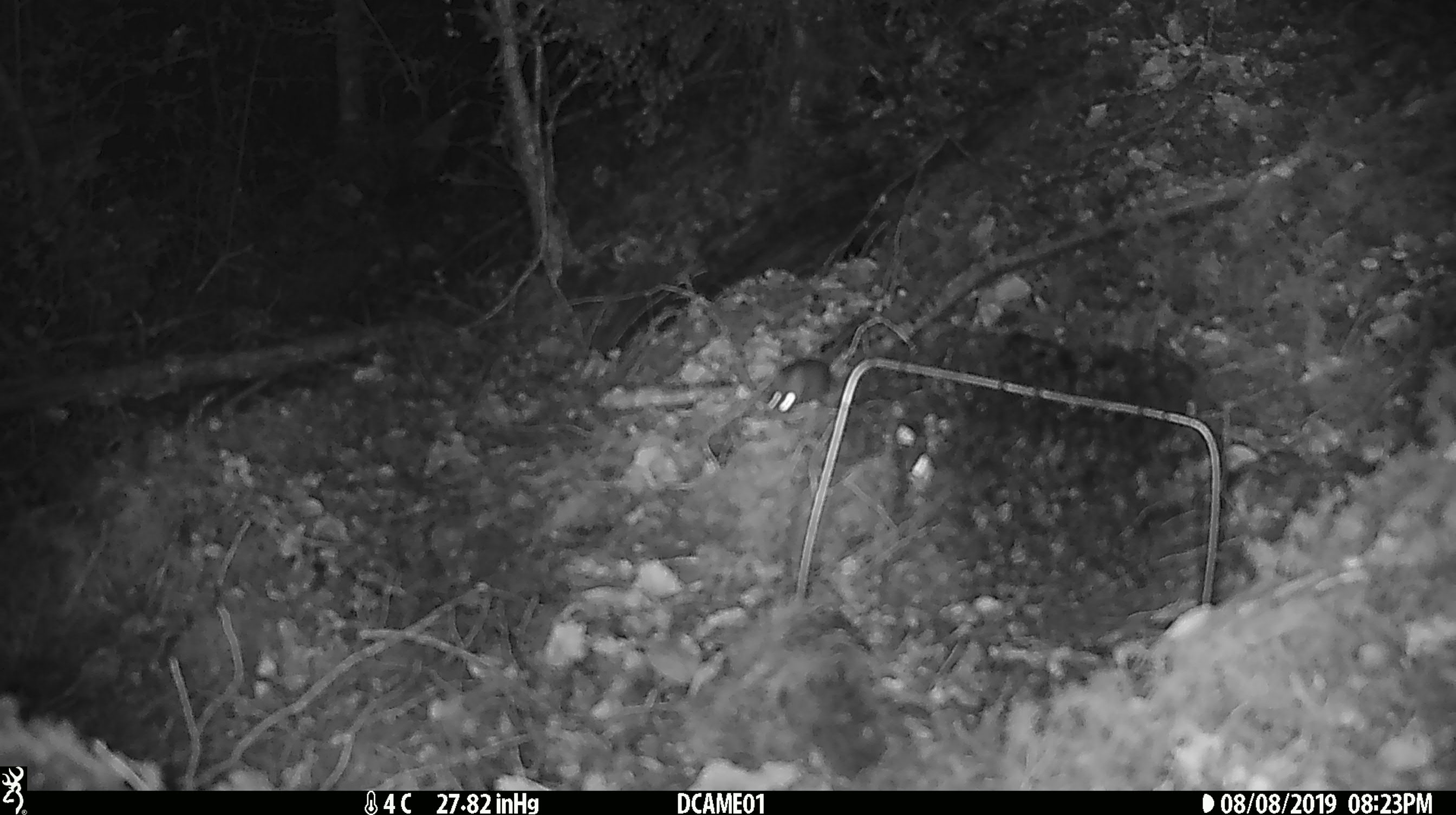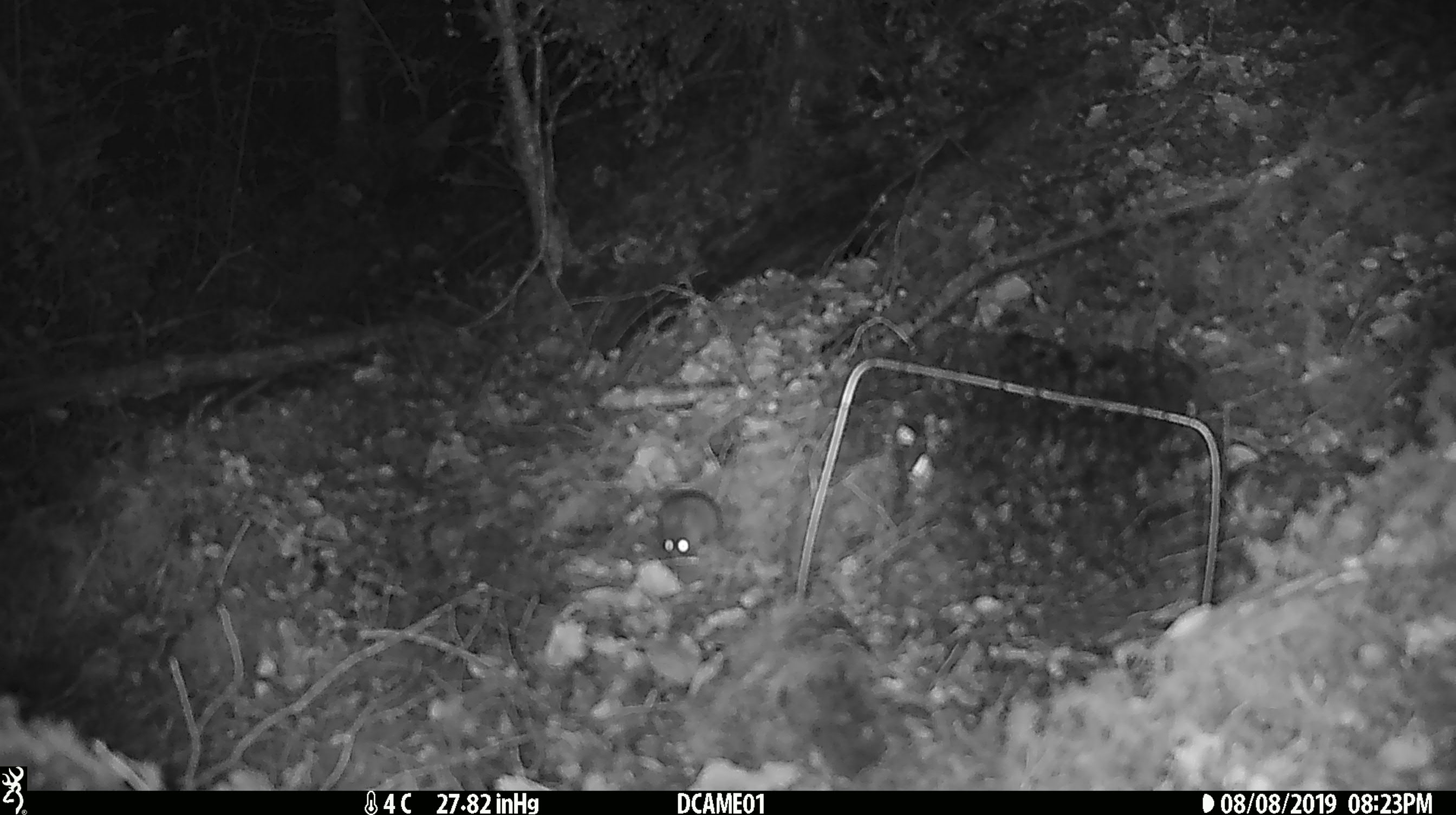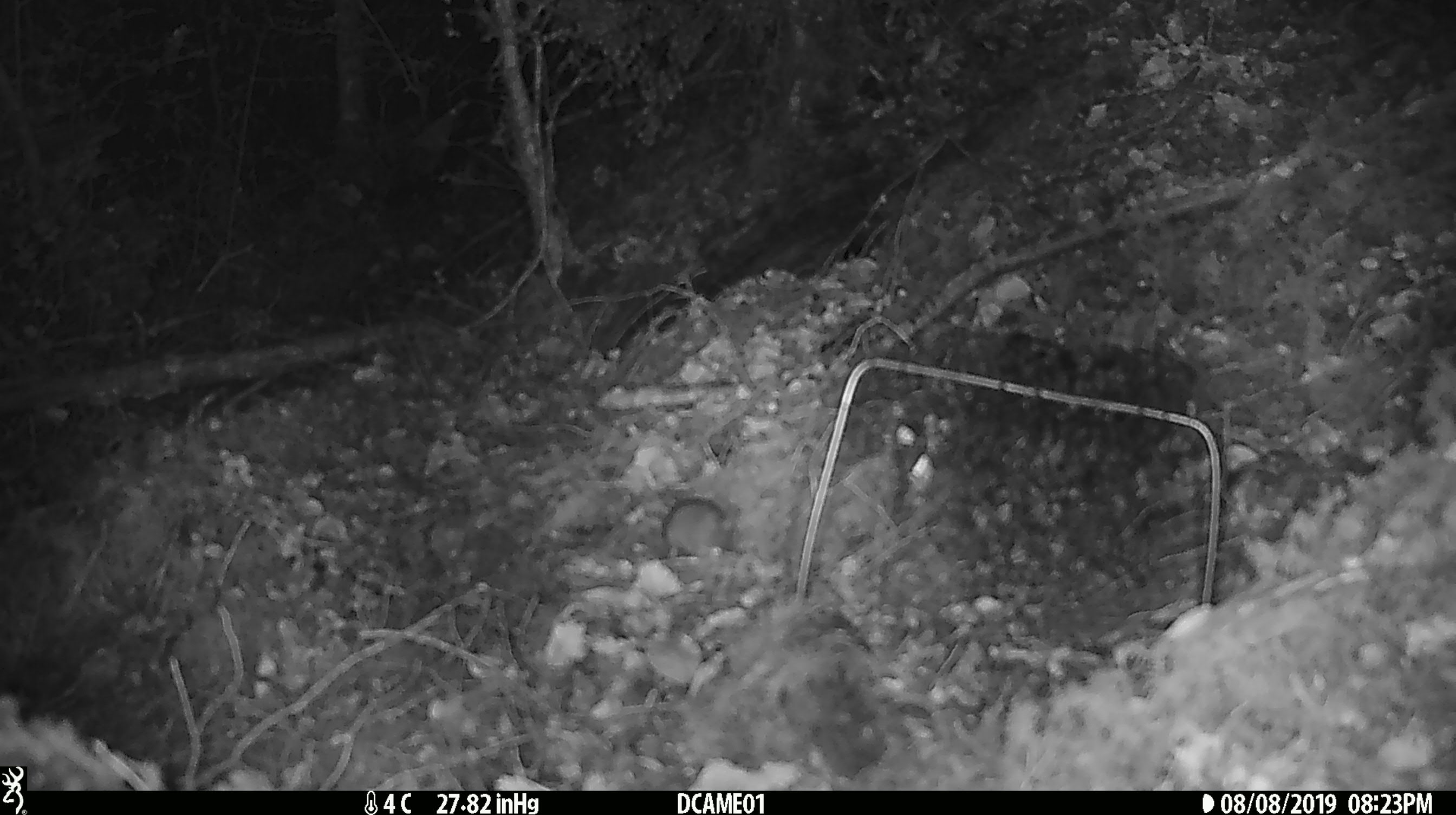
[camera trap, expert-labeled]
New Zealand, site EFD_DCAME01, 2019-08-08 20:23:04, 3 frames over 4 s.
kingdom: Animalia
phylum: Chordata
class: Mammalia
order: Rodentia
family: Muridae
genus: Mus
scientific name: Mus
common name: mouse